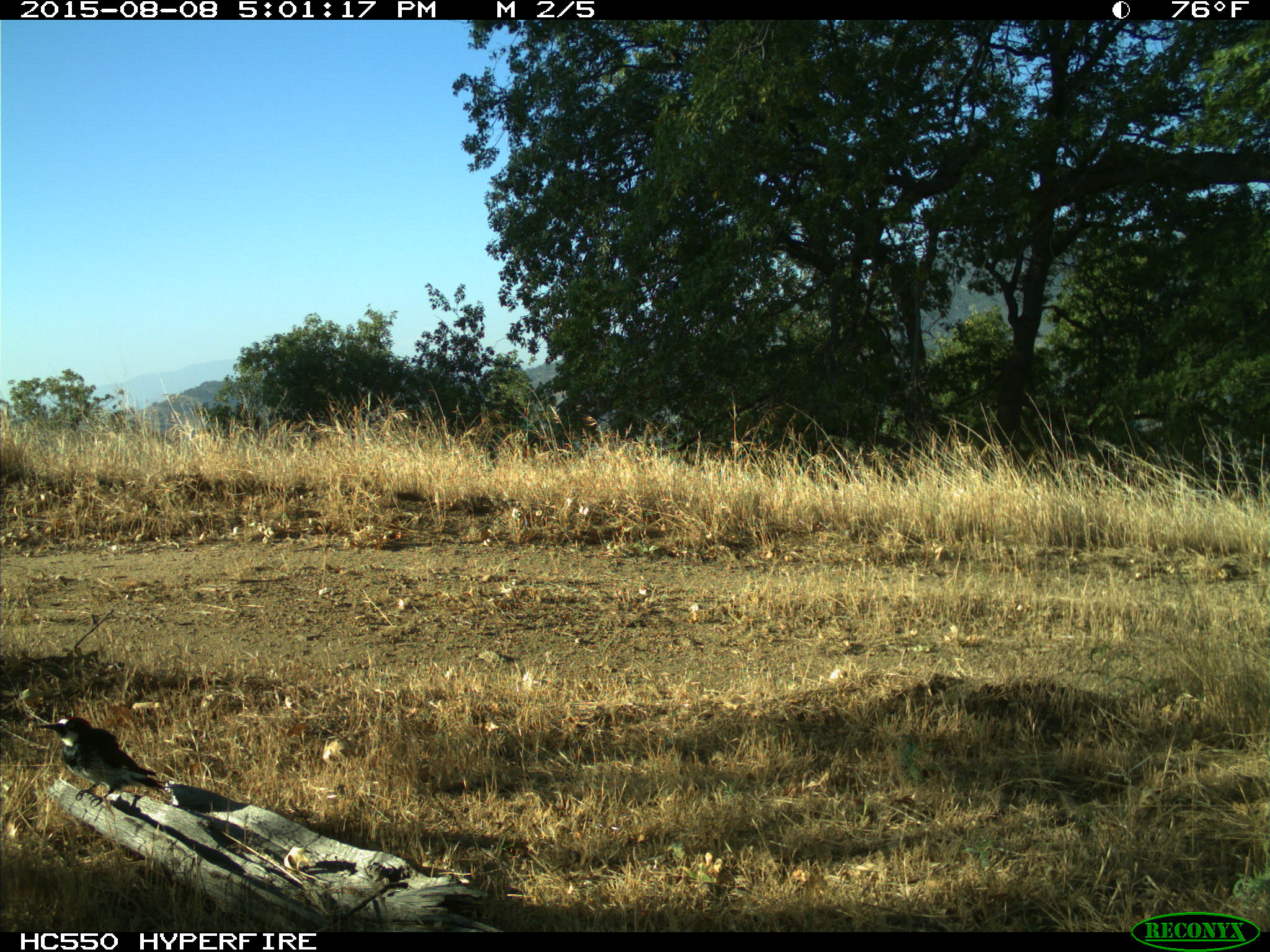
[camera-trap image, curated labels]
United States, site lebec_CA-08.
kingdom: Animalia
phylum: Chordata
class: Aves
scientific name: Aves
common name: birds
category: unidentified bird